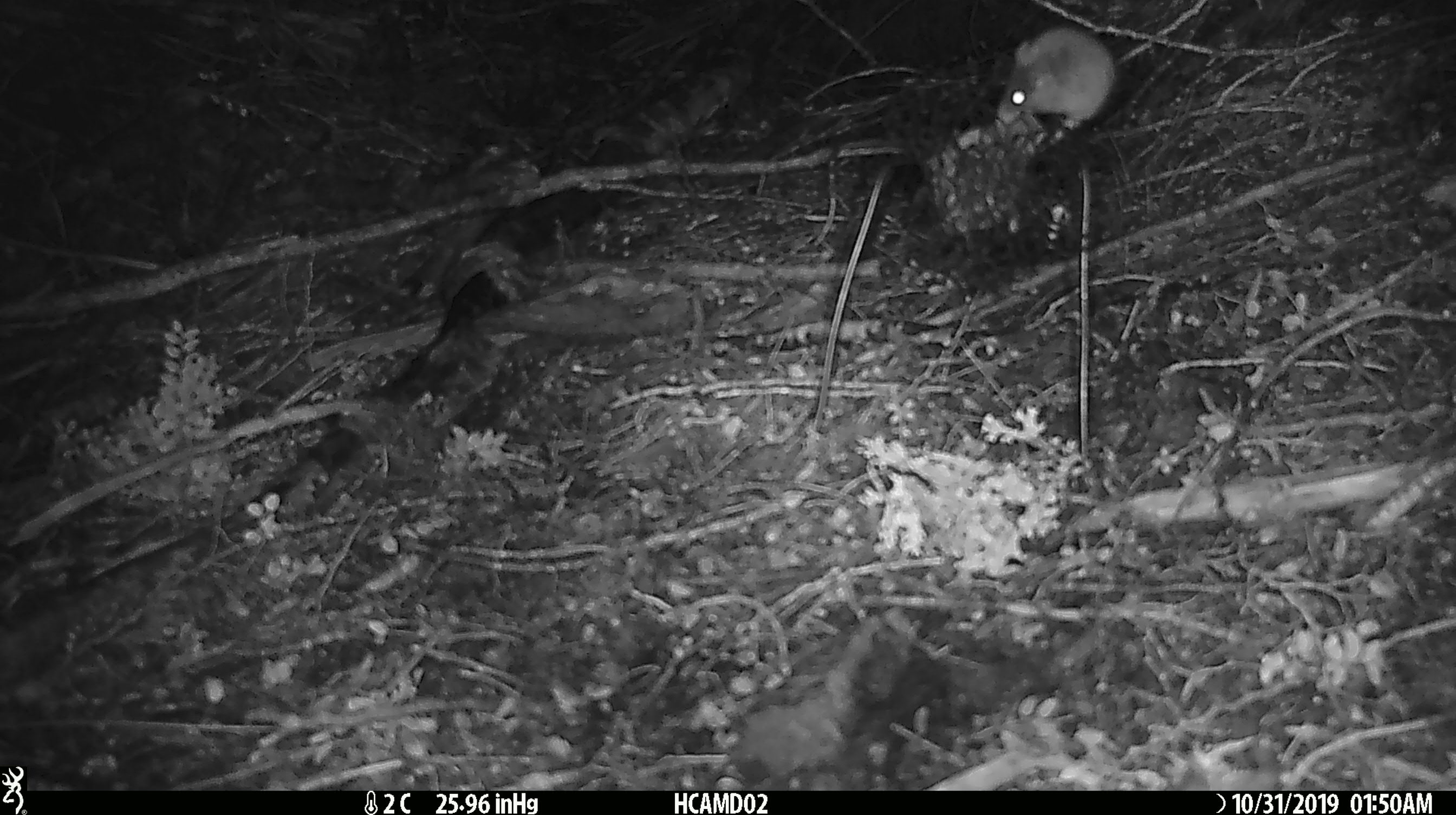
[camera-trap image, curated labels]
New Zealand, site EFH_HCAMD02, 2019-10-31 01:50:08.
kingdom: Animalia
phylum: Chordata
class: Mammalia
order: Rodentia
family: Muridae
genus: Mus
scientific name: Mus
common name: mouse